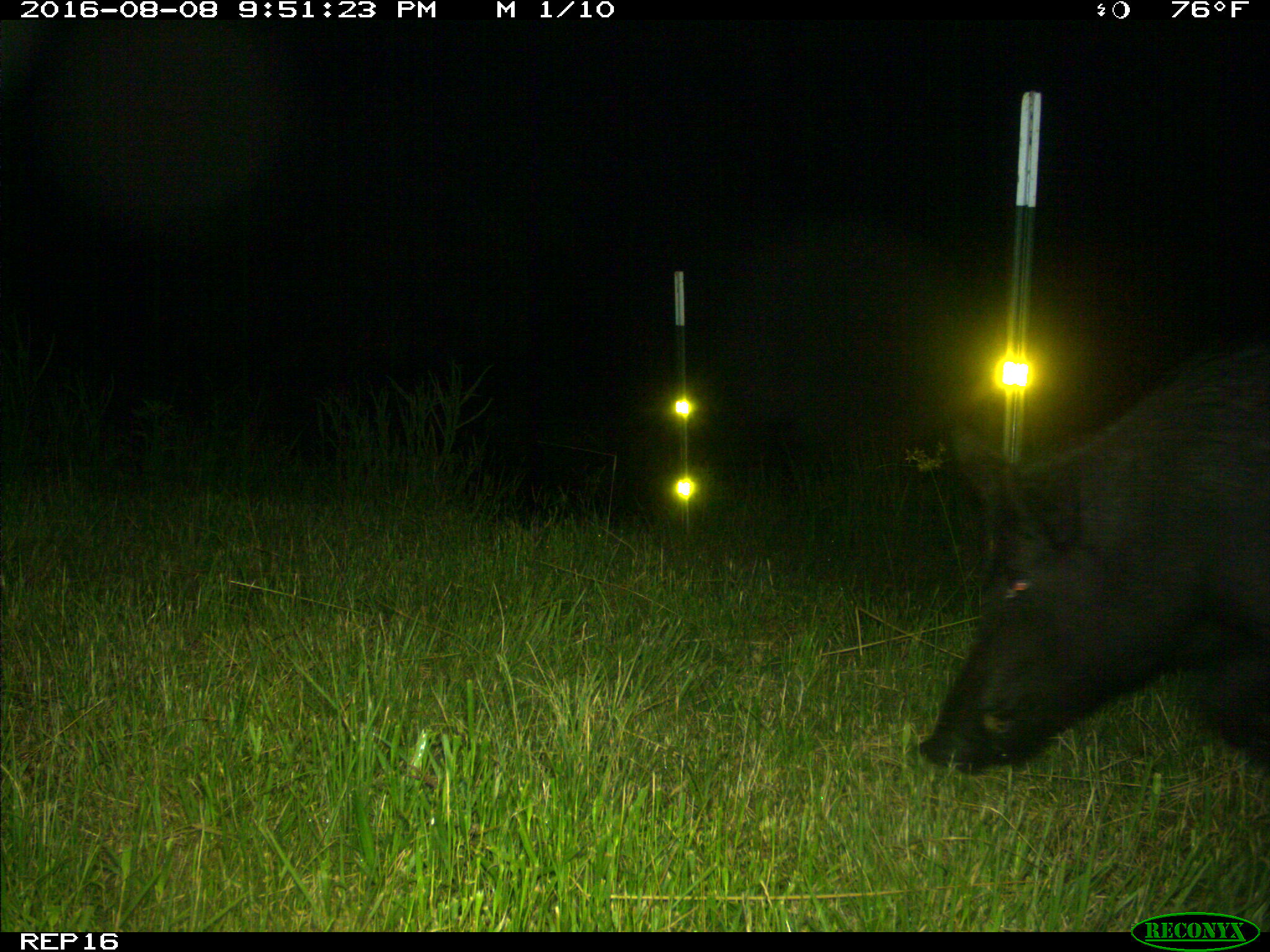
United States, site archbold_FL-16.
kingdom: Animalia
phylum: Chordata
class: Mammalia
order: Artiodactyla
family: Suidae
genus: Sus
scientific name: Sus scrofa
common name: wild boar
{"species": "Sus scrofa (wild boar)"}